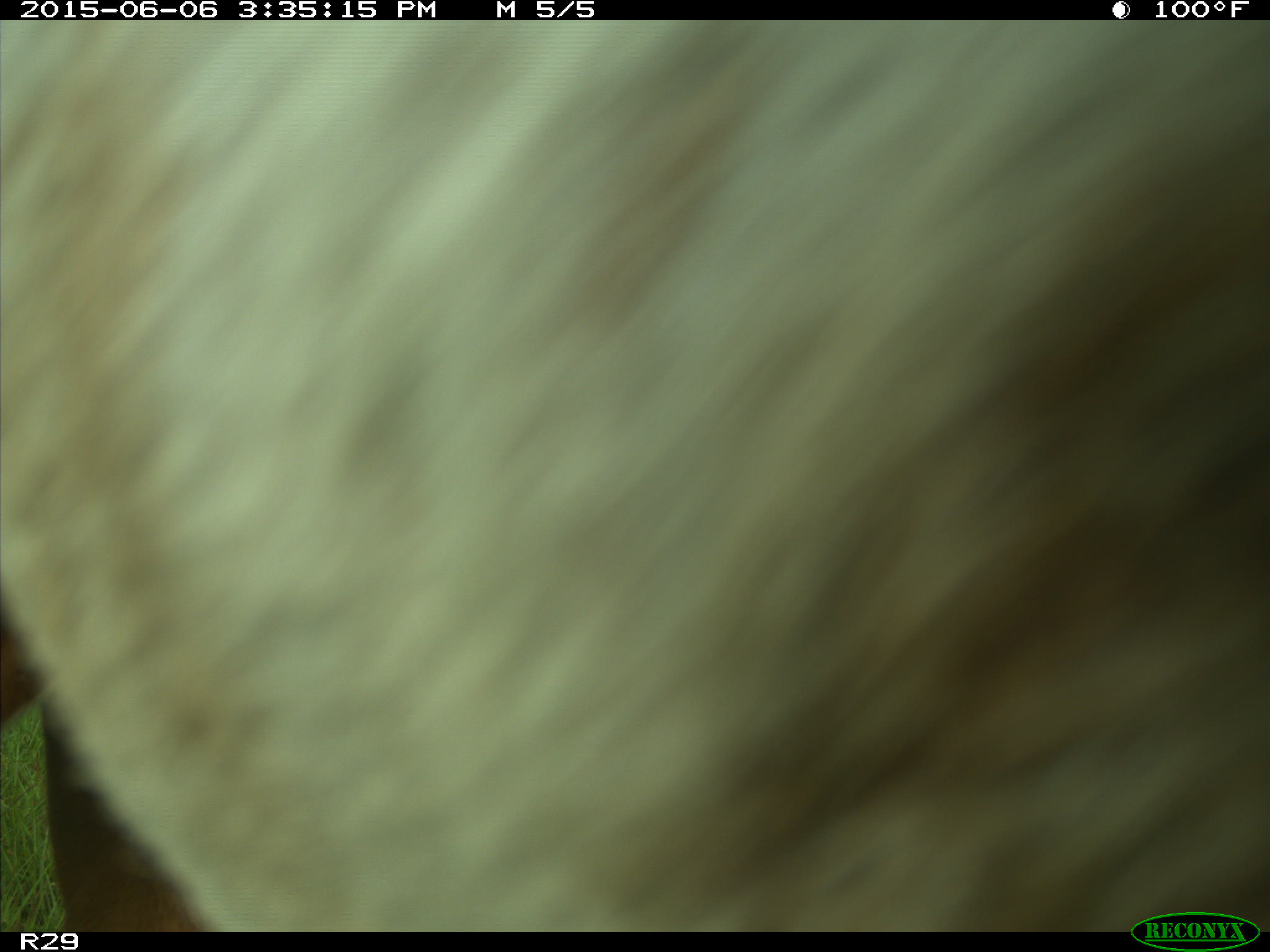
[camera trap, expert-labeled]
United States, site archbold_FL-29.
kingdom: Animalia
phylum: Chordata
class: Mammalia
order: Artiodactyla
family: Bovidae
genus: Bos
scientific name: Bos taurus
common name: domestic cow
Bos taurus (domestic cow).